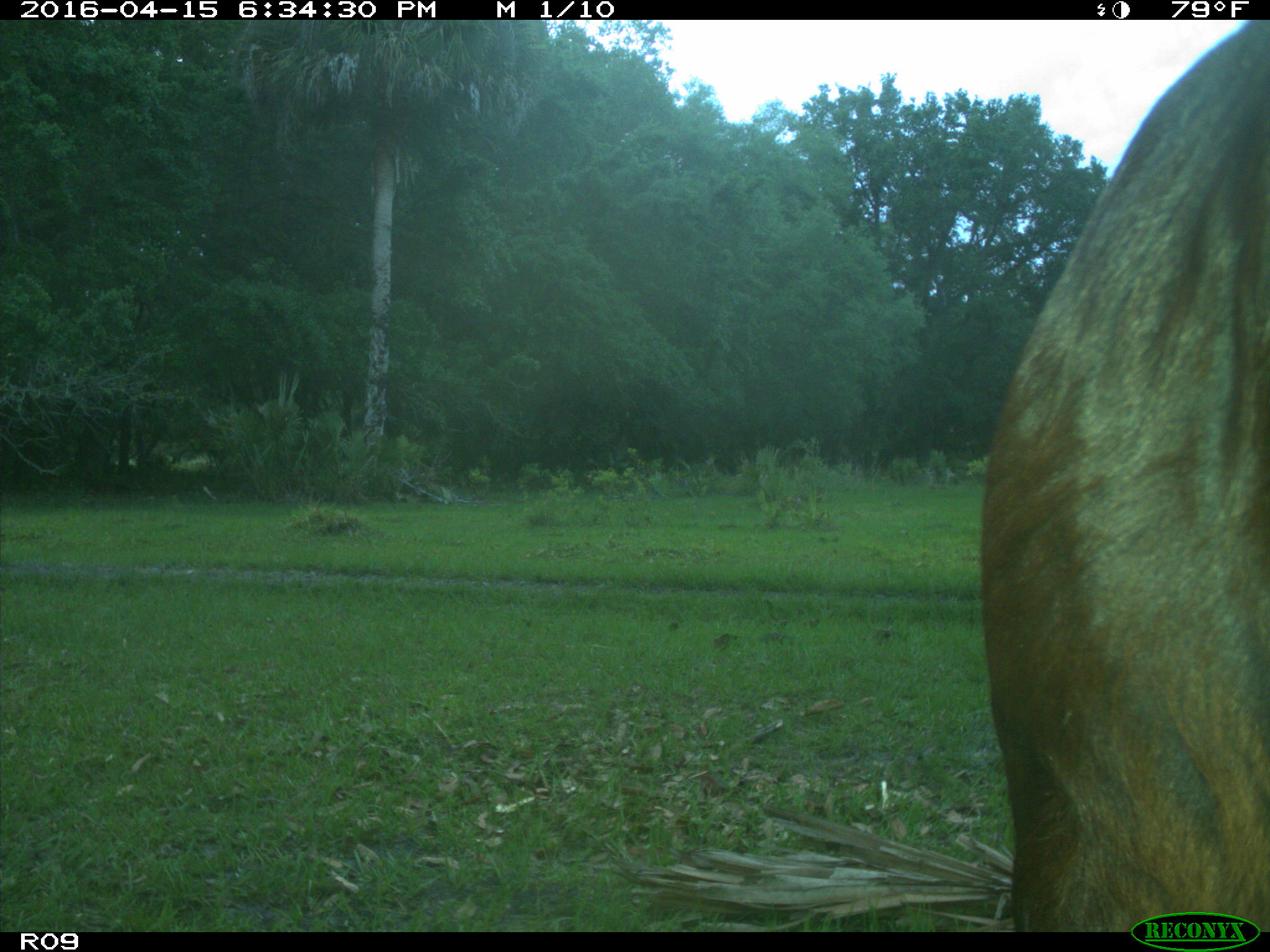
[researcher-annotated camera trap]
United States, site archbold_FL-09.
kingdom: Animalia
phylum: Chordata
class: Mammalia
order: Artiodactyla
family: Bovidae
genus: Bos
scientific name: Bos taurus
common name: domestic cow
Bos taurus (domestic cow).